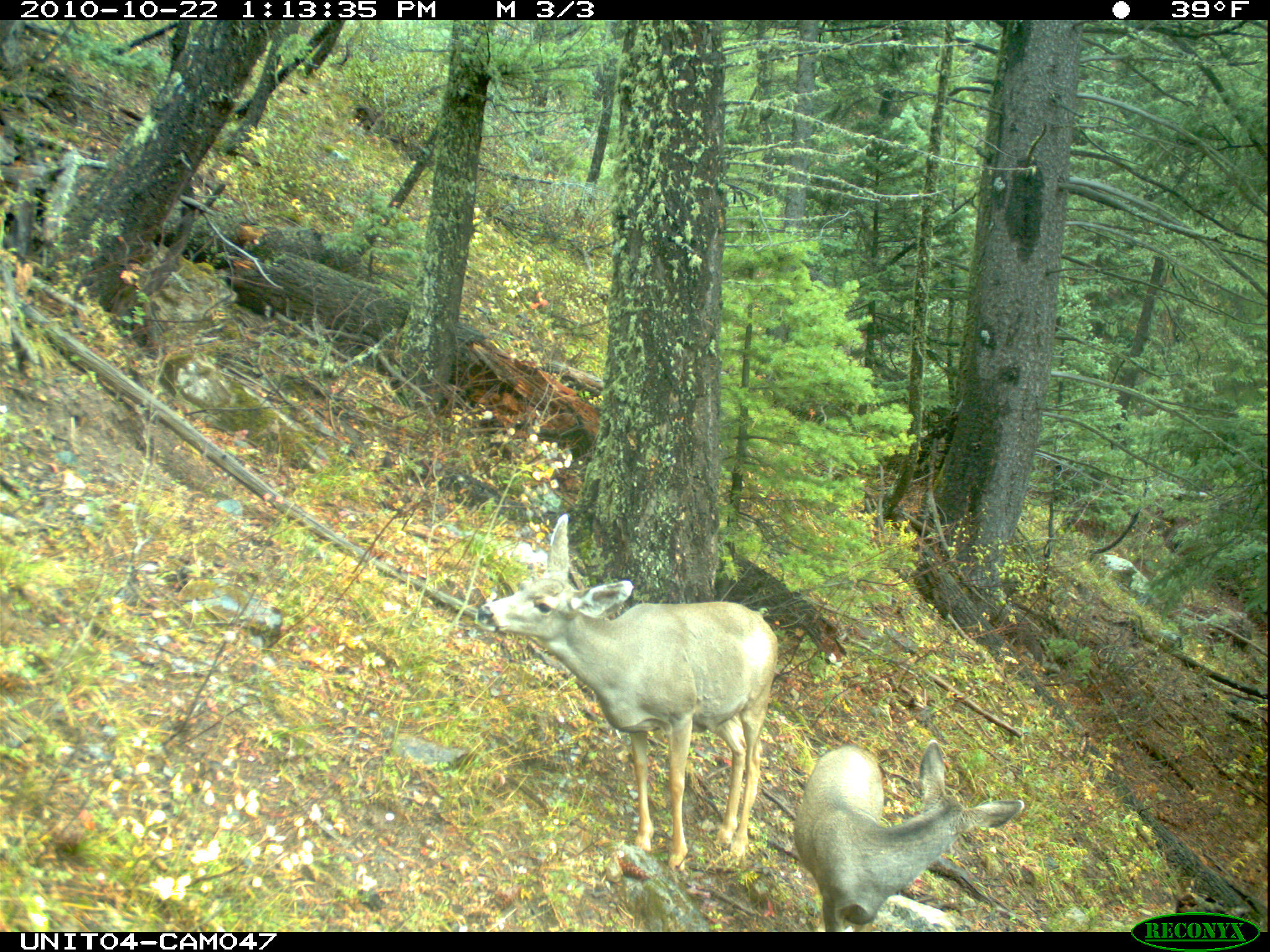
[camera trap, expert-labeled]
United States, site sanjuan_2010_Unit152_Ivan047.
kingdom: Animalia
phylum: Chordata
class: Mammalia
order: Artiodactyla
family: Cervidae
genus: Odocoileus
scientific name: Odocoileus hemionus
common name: mule deer